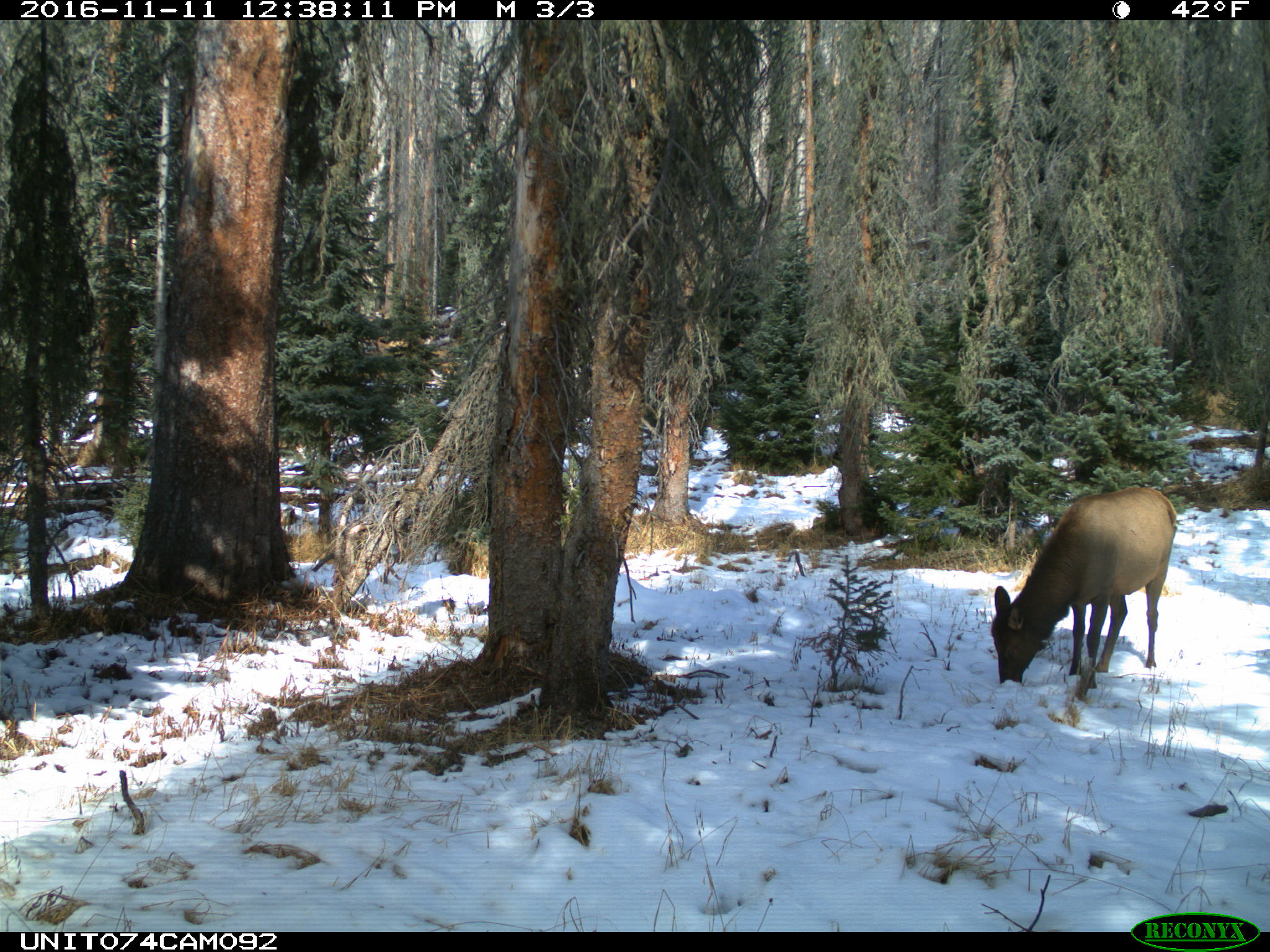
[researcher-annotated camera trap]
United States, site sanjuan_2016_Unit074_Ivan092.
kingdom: Animalia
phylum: Chordata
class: Mammalia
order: Artiodactyla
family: Cervidae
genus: Cervus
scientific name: Cervus elaphus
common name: red deer